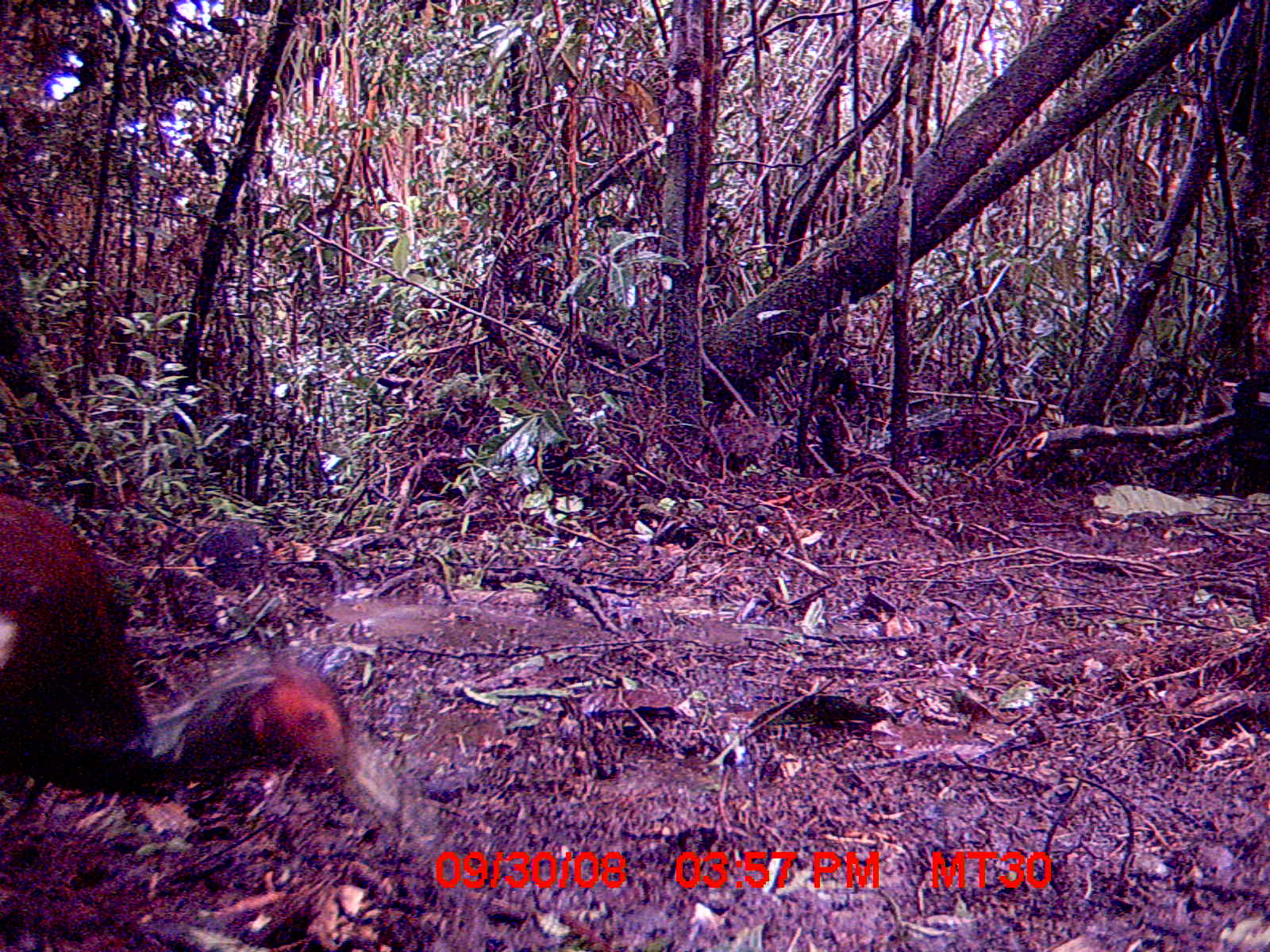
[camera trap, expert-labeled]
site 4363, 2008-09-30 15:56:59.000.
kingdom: Animalia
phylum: Chordata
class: Aves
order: Pelecaniformes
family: Threskiornithidae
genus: Lophotibis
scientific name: Lophotibis cristata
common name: madagascan ibis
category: lophotibis cristataa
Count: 1.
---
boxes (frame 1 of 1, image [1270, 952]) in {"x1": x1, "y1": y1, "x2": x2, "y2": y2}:
lophotibis cristataa: {"x1": 1, "y1": 484, "x2": 423, "y2": 847}